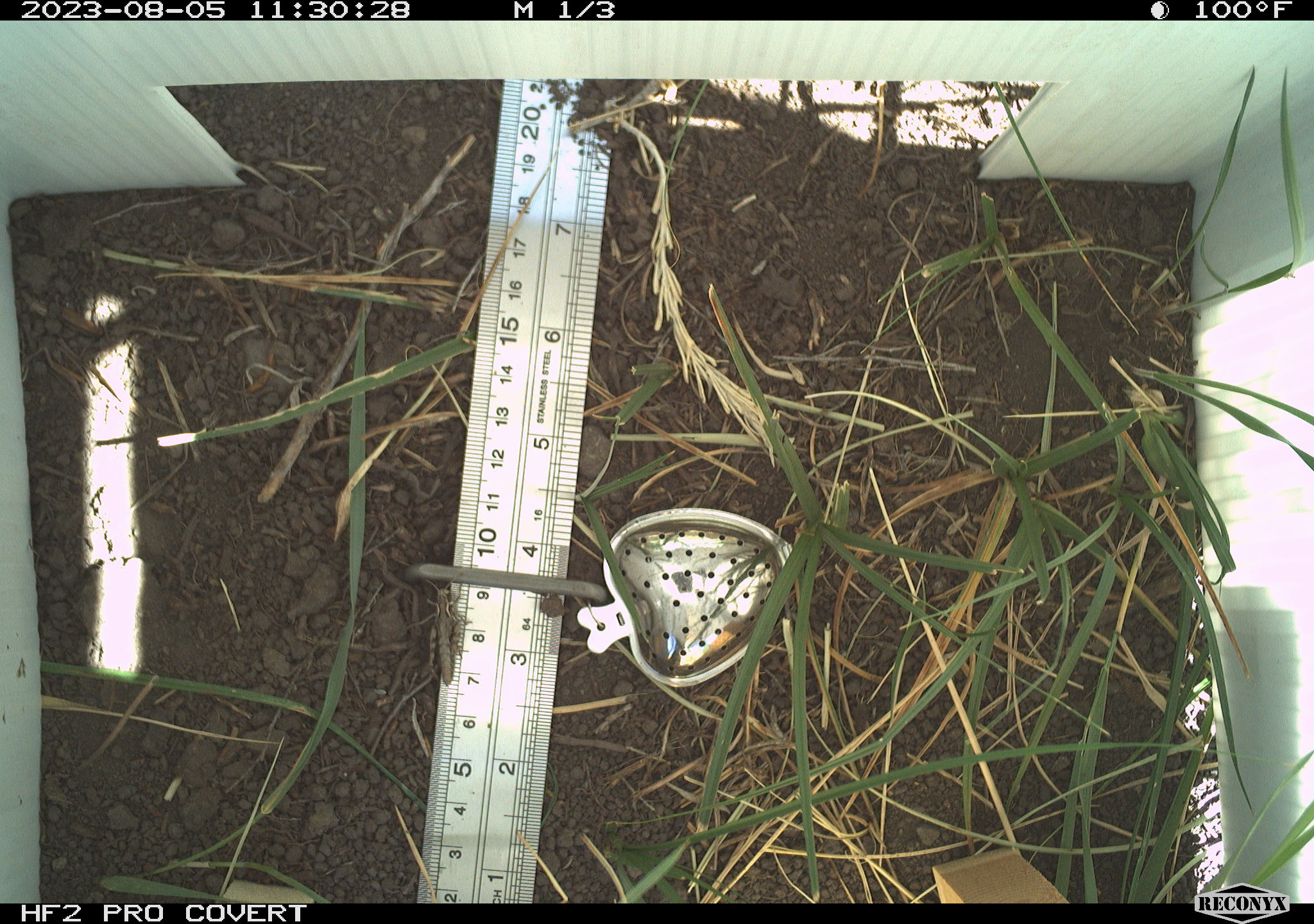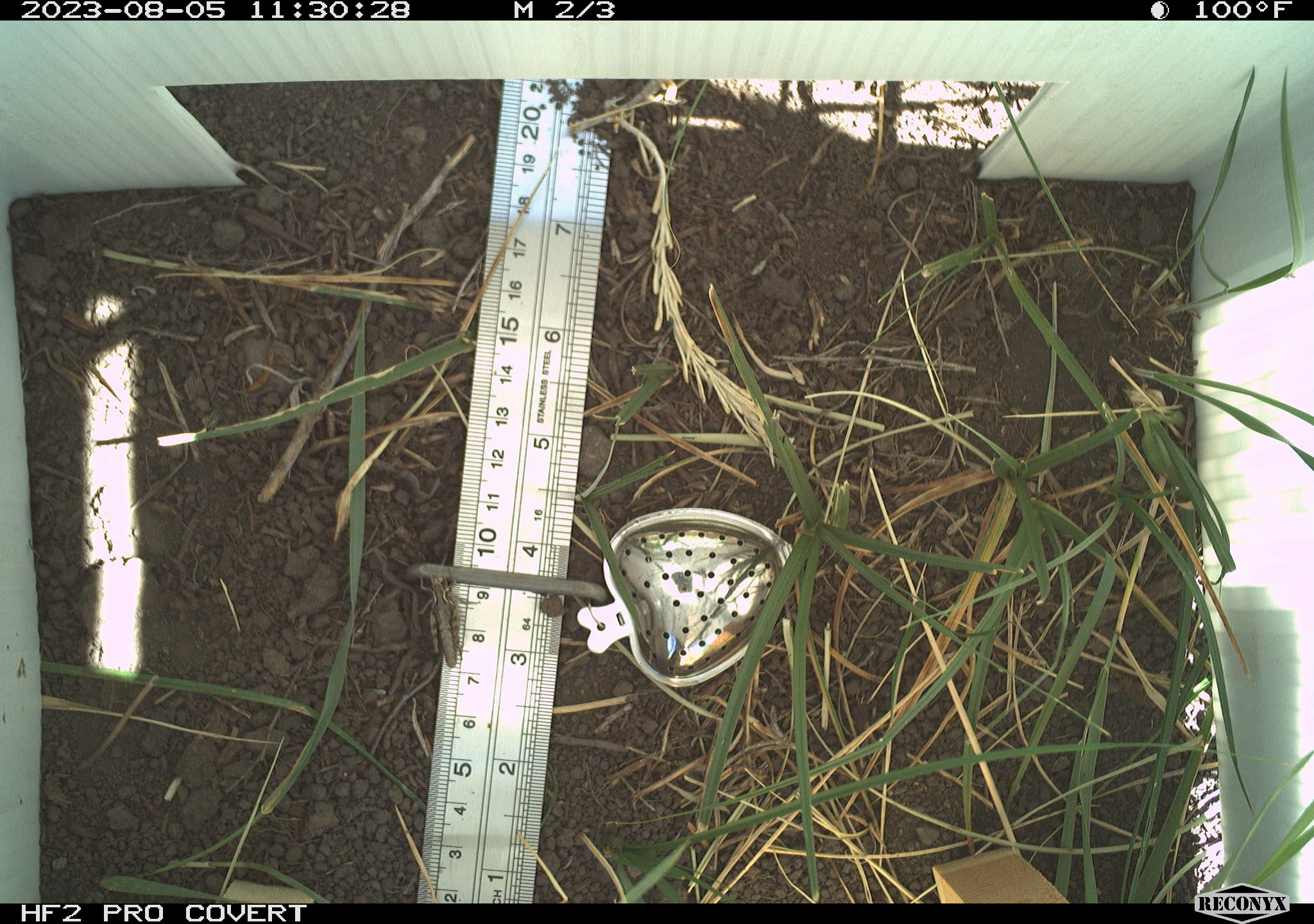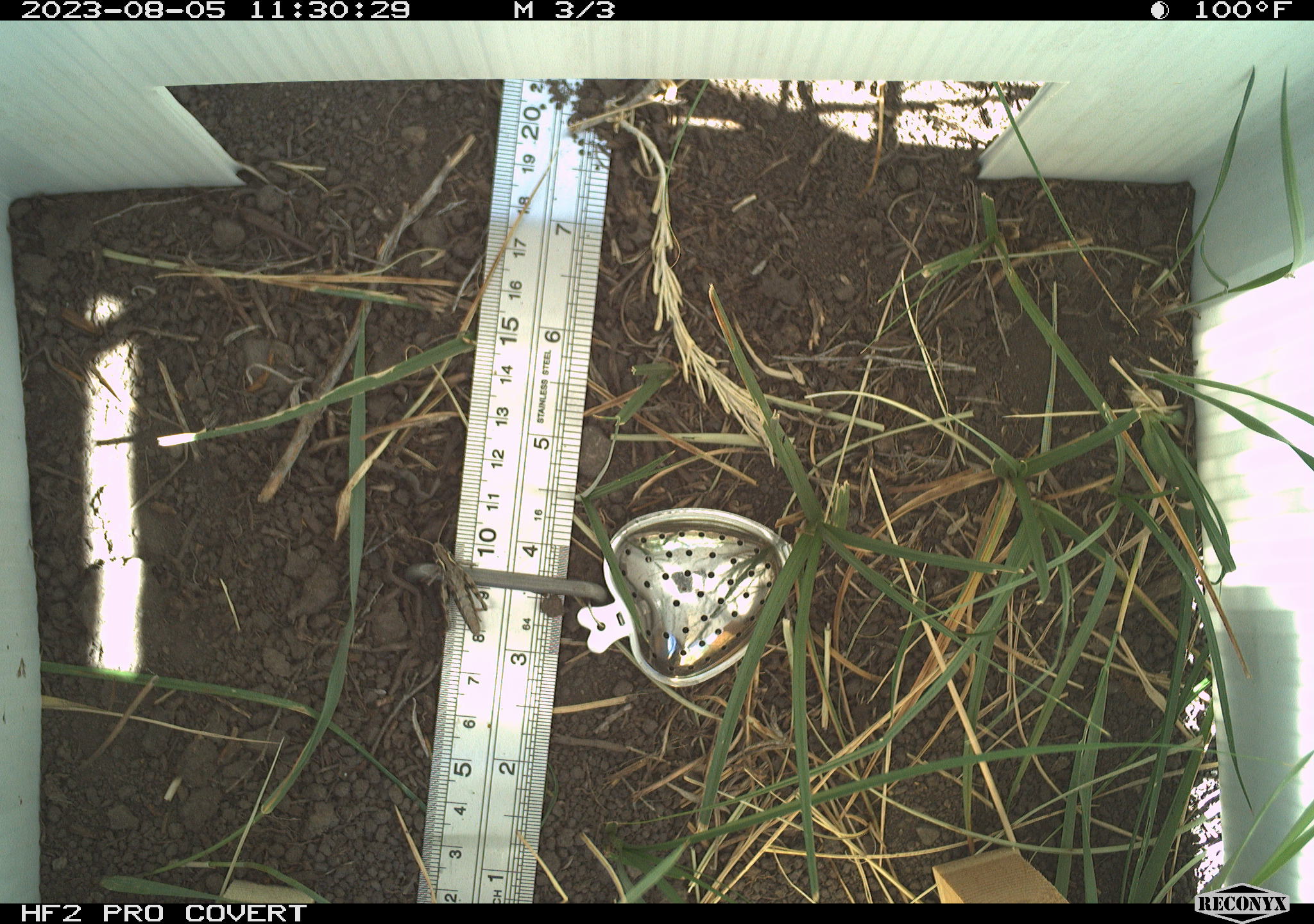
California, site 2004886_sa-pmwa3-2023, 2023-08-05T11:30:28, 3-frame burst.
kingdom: Animalia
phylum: Arthropoda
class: Insecta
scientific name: Insecta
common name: insect